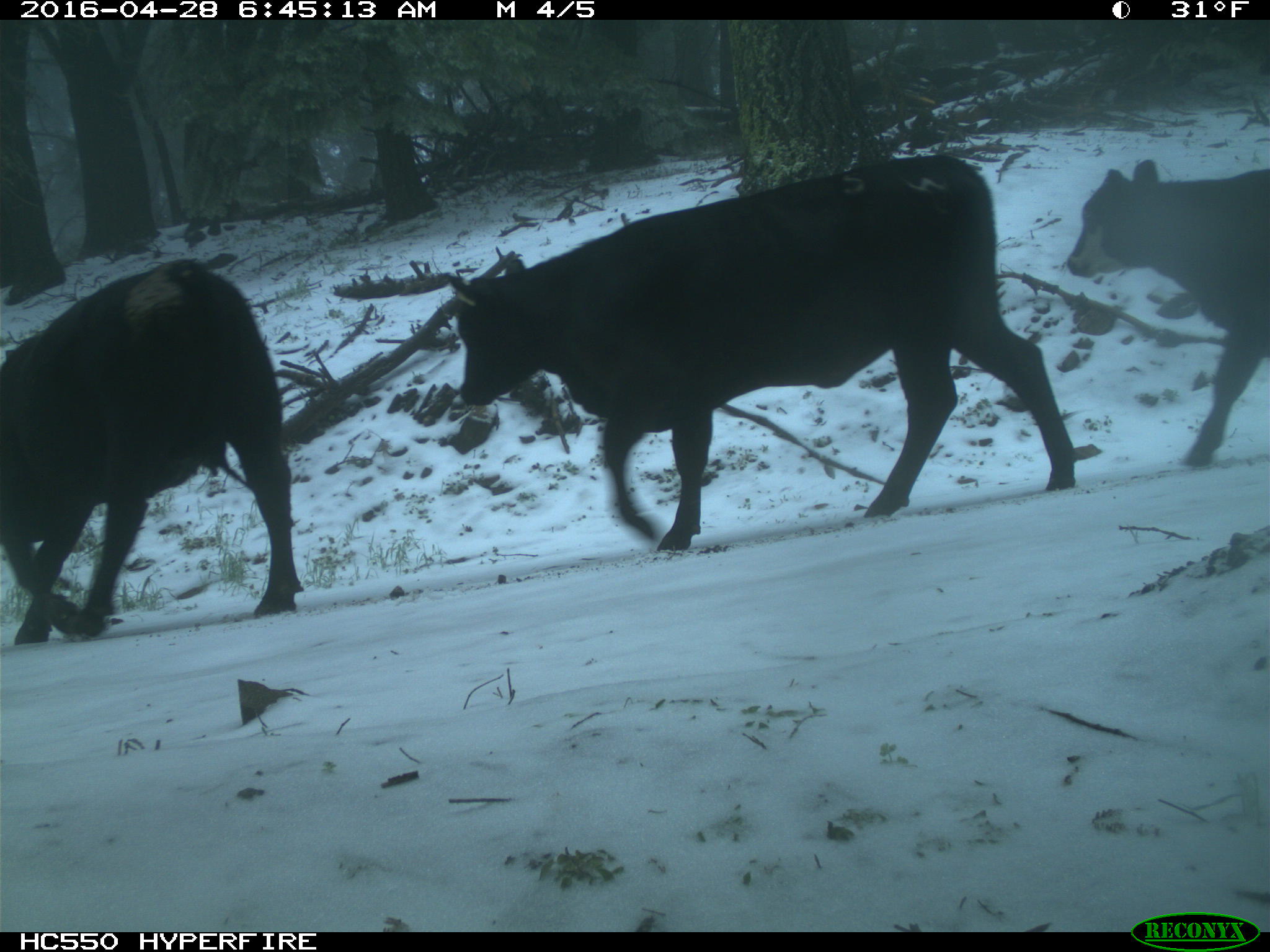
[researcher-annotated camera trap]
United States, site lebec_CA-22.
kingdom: Animalia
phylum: Chordata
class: Mammalia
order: Artiodactyla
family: Bovidae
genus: Bos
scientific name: Bos taurus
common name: domestic cow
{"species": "Bos taurus (domestic cow)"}